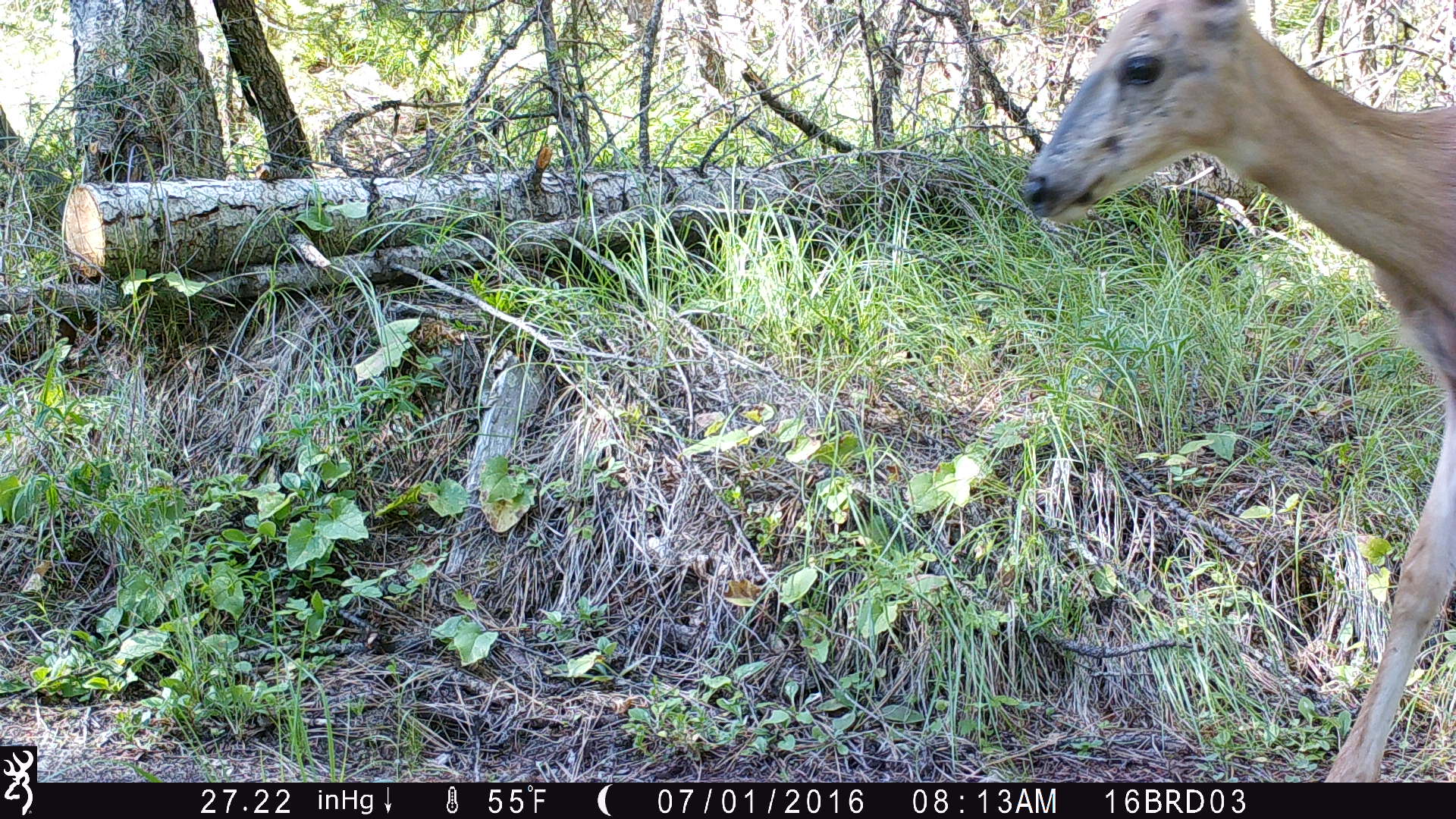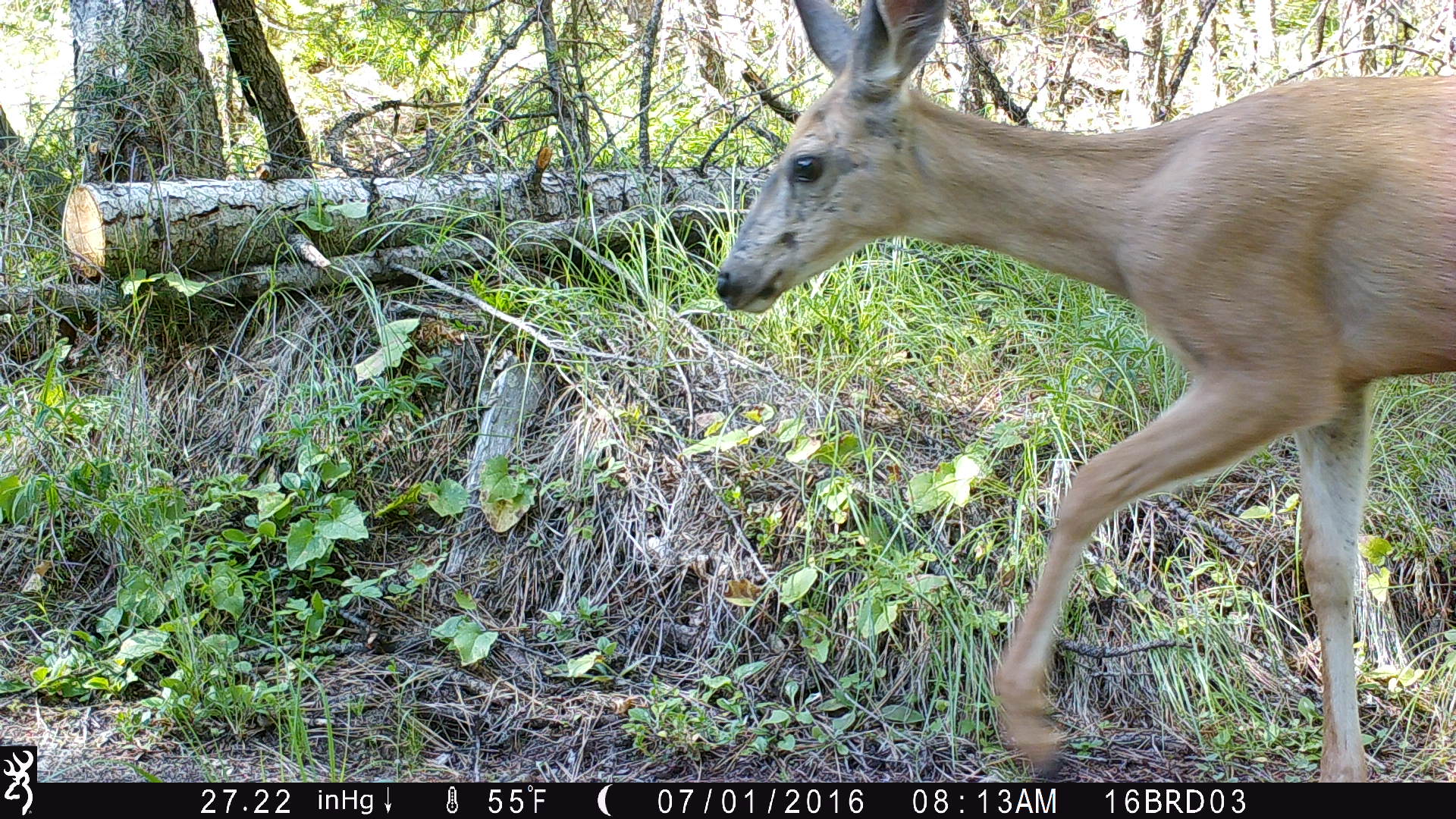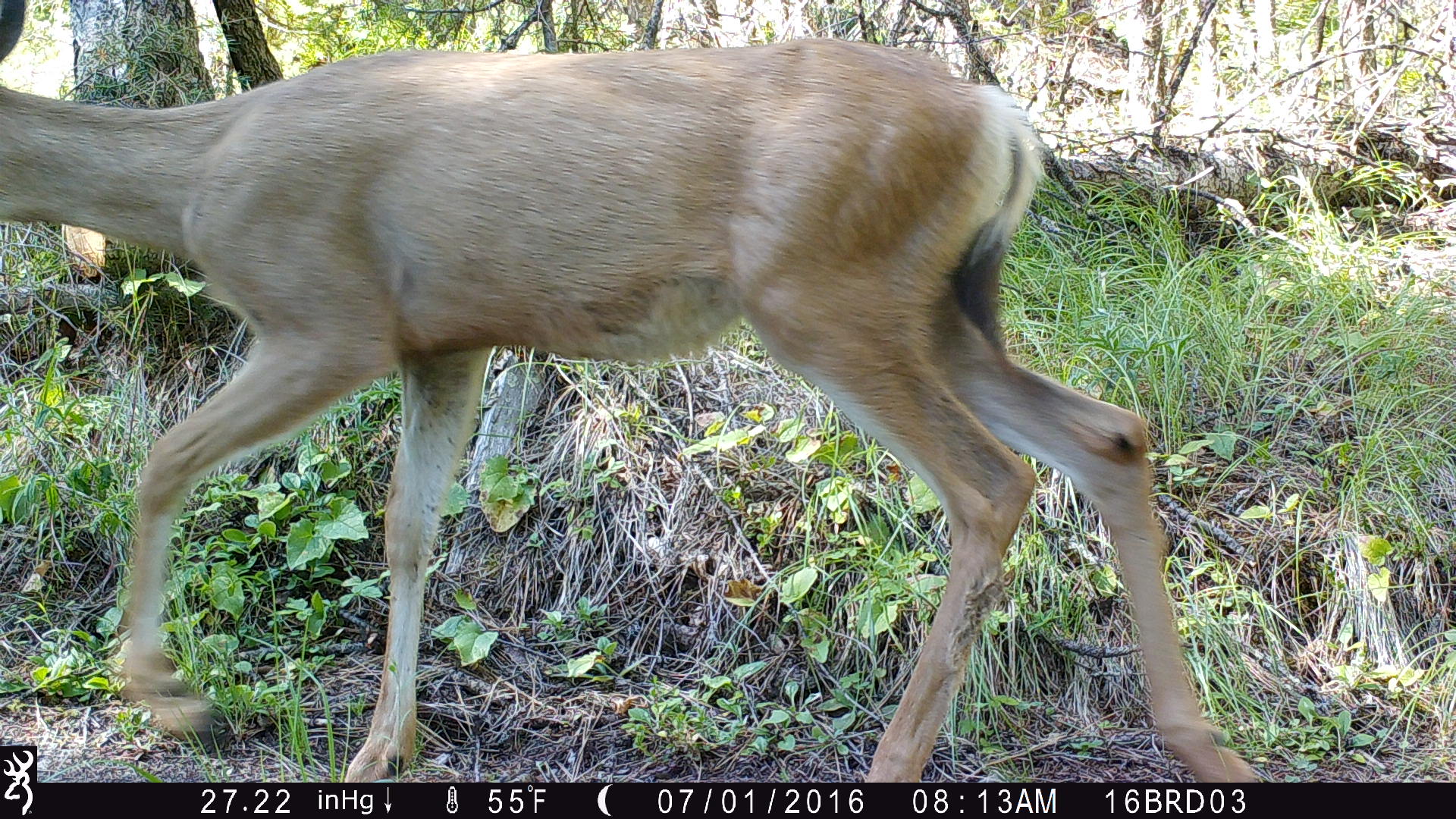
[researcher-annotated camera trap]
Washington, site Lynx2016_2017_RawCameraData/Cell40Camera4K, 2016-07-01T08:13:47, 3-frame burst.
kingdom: Animalia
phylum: Chordata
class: Mammalia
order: Artiodactyla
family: Cervidae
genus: Odocoileus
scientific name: Odocoileus hemionus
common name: mule deer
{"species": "Odocoileus hemionus (mule deer)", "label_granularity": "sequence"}